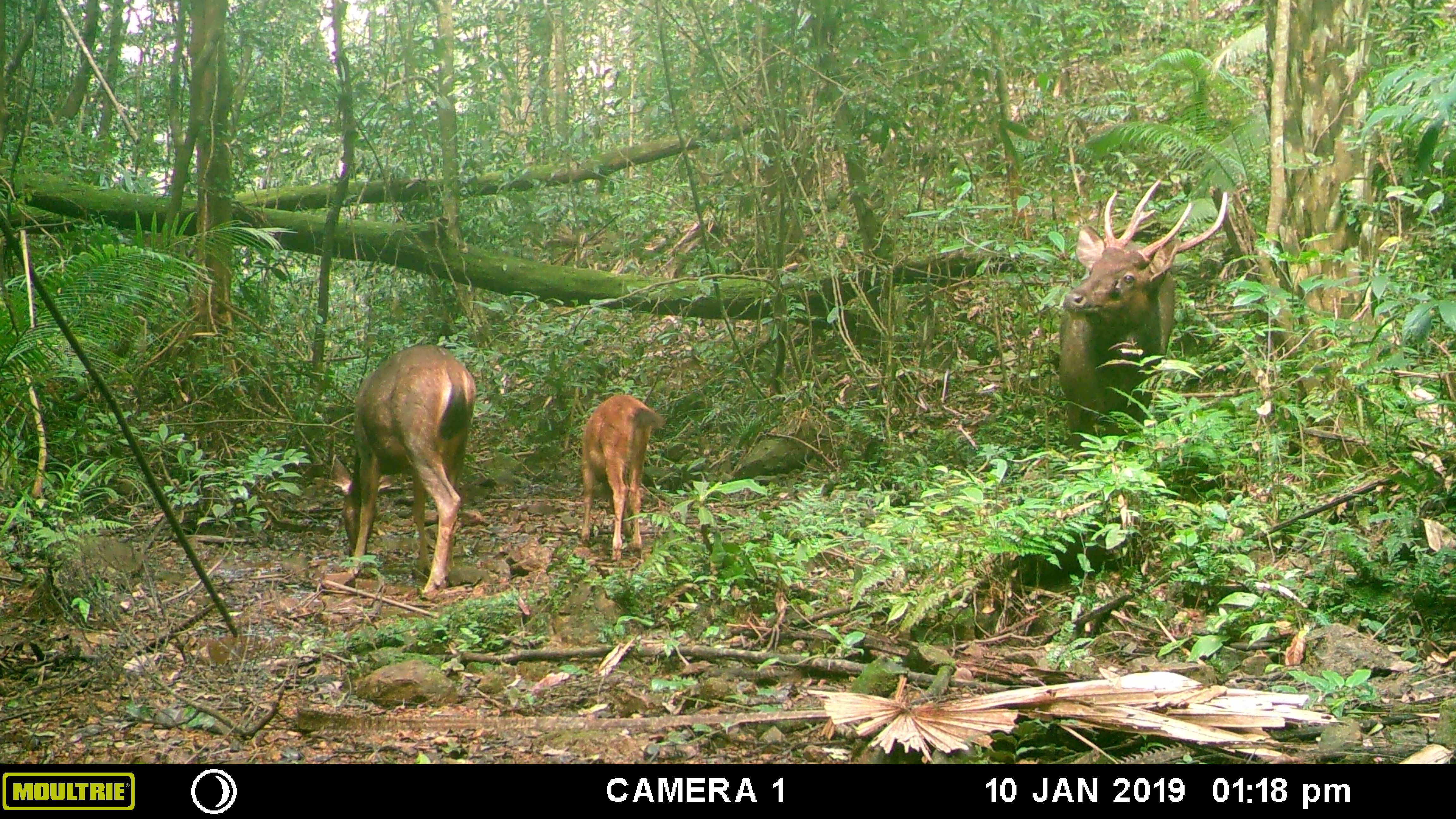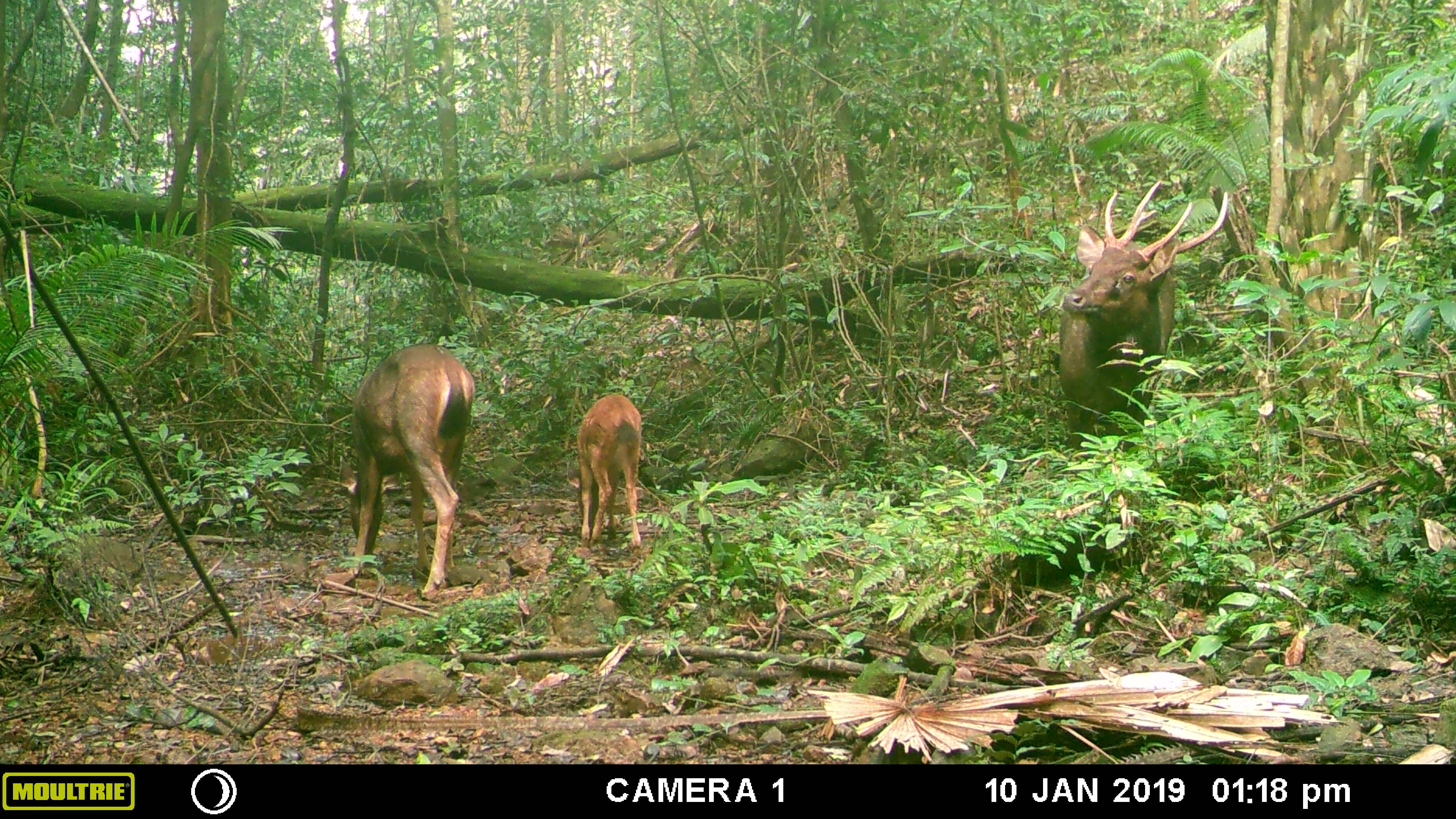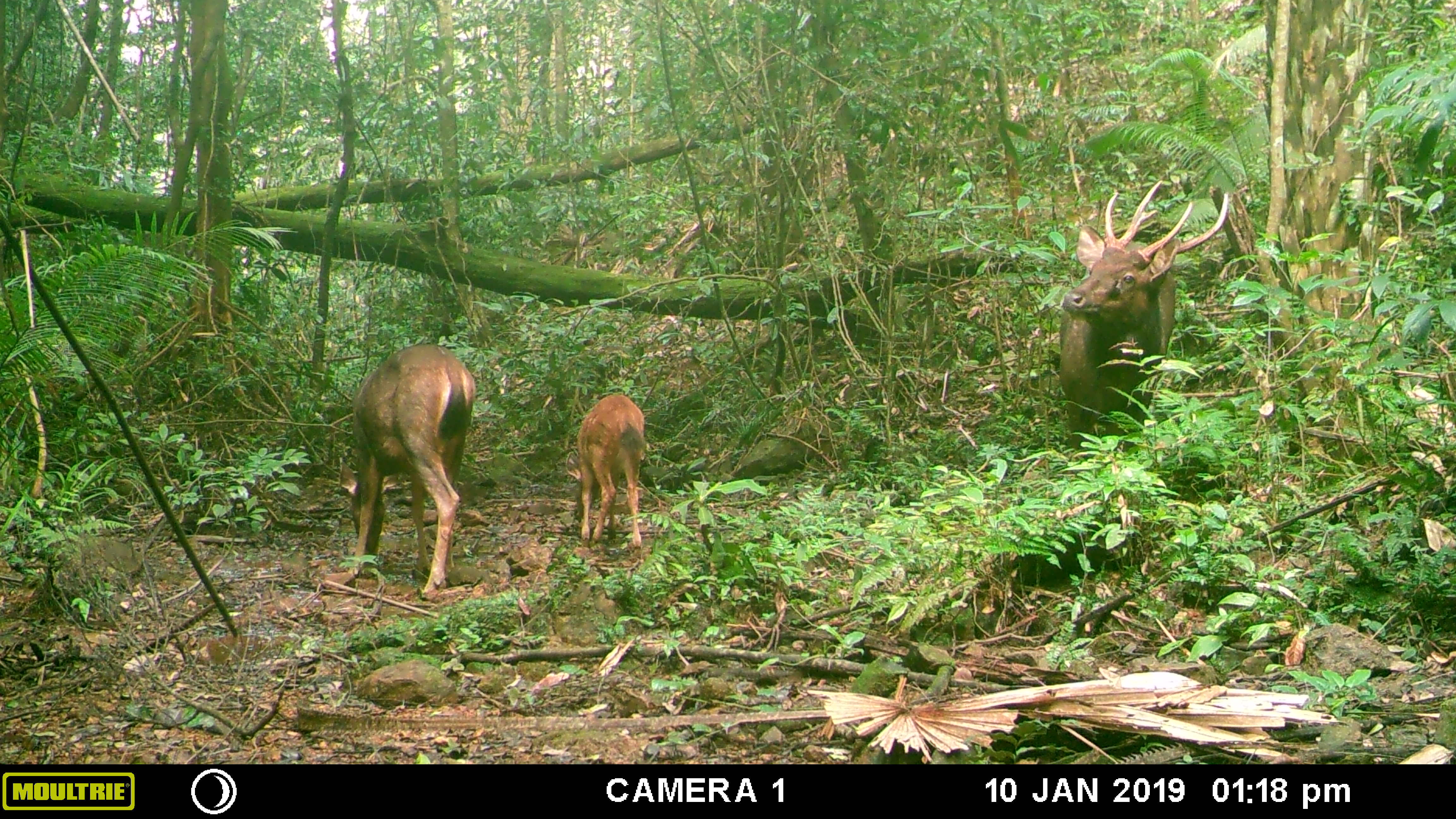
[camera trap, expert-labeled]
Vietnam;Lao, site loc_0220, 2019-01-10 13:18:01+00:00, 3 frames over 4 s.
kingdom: Animalia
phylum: Chordata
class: Mammalia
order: Artiodactyla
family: Cervidae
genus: Rusa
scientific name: Rusa unicolor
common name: sambar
Sambar (Rusa unicolor). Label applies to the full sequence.